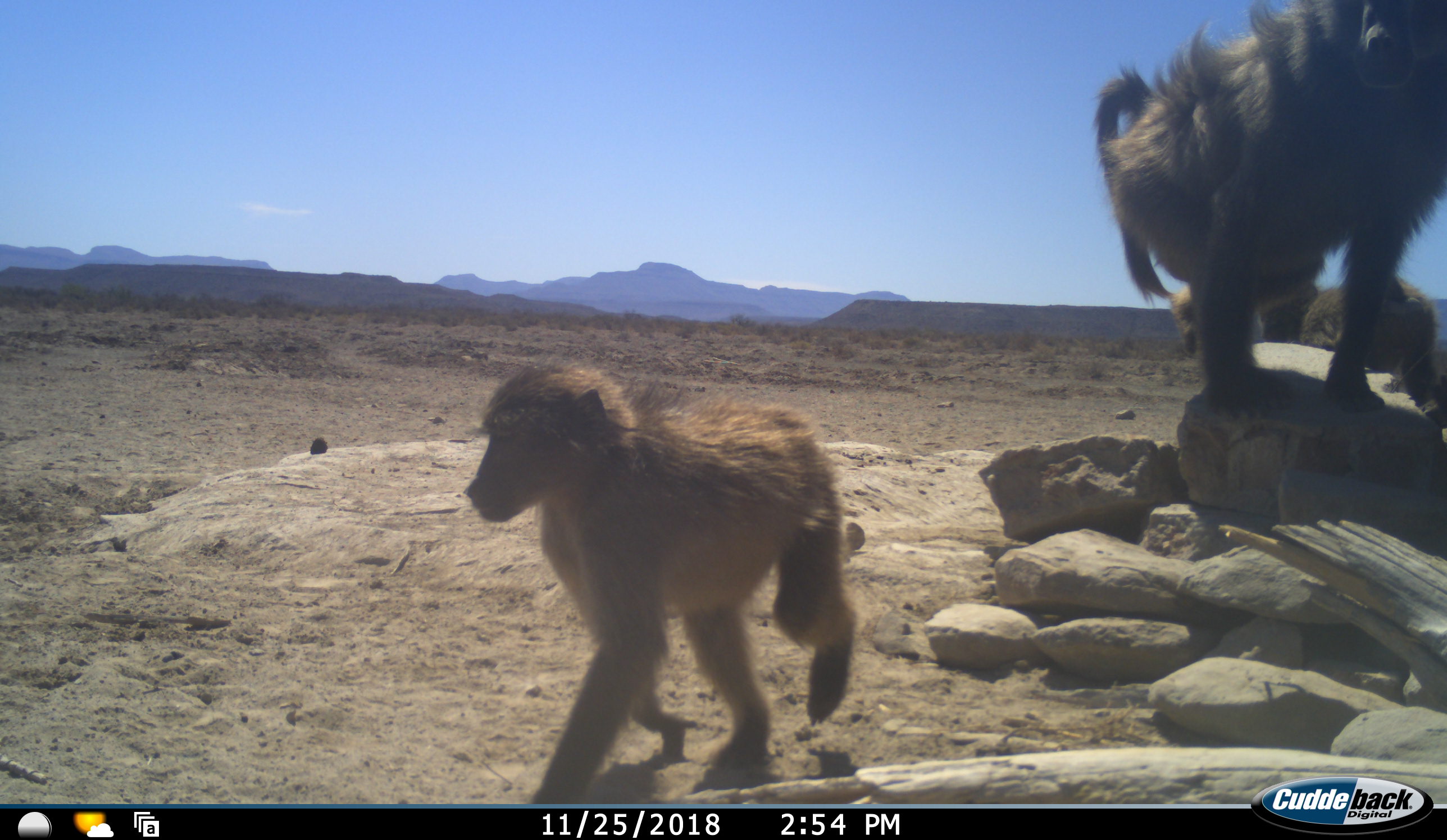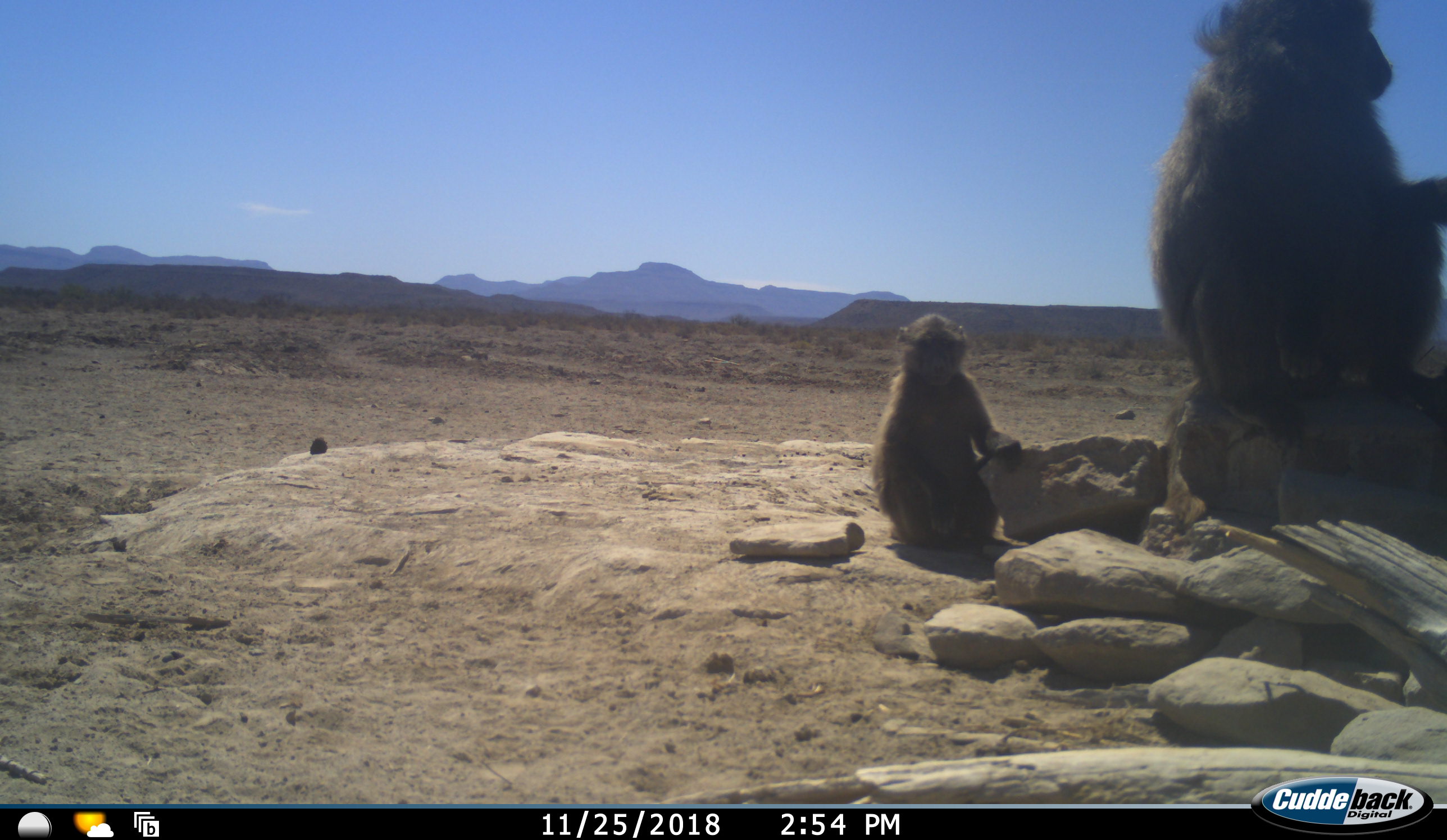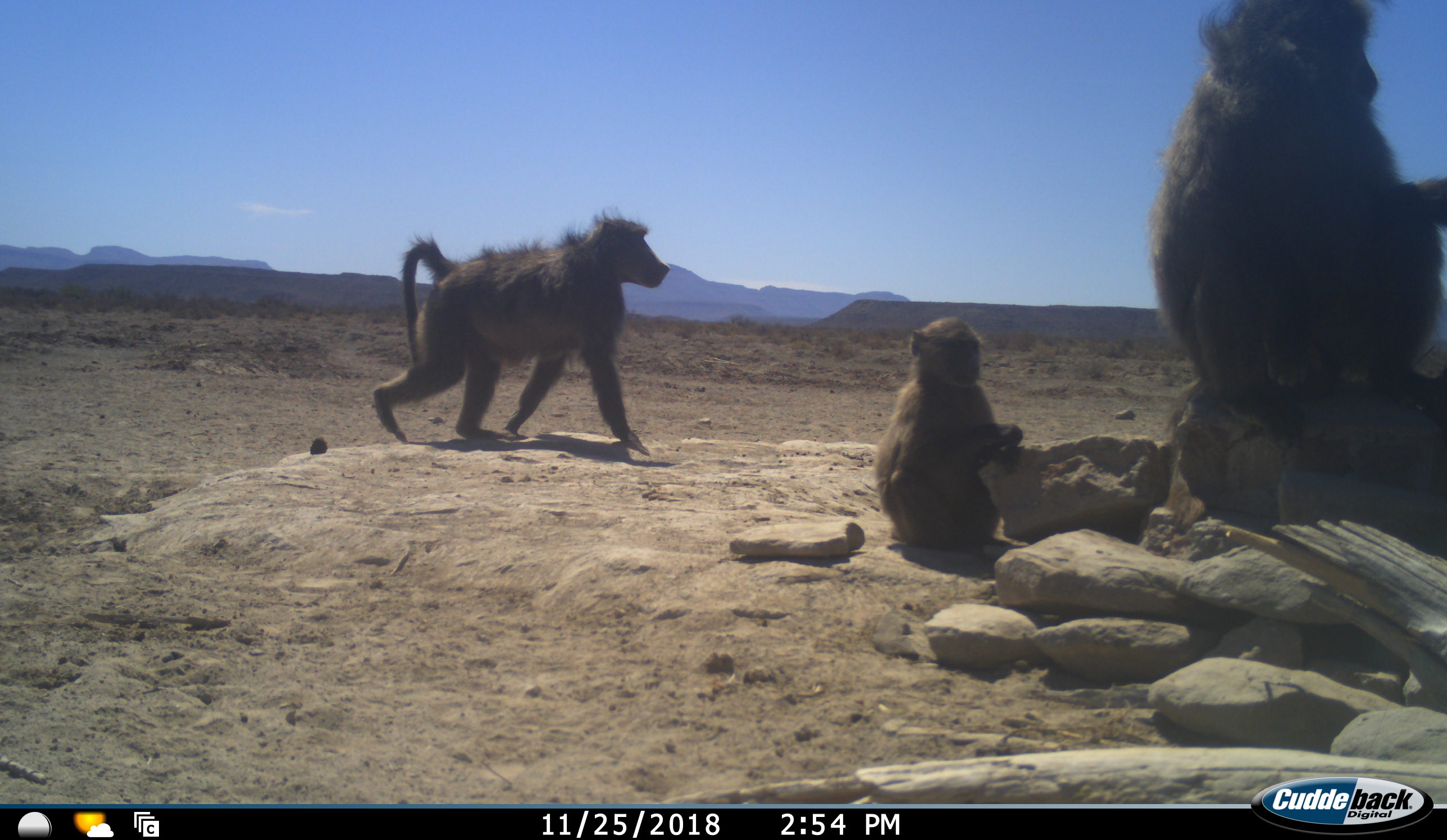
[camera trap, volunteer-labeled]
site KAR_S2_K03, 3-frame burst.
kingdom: Animalia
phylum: Chordata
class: Mammalia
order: Primates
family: Cercopithecidae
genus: Papio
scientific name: Papio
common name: baboon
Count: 4.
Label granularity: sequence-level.